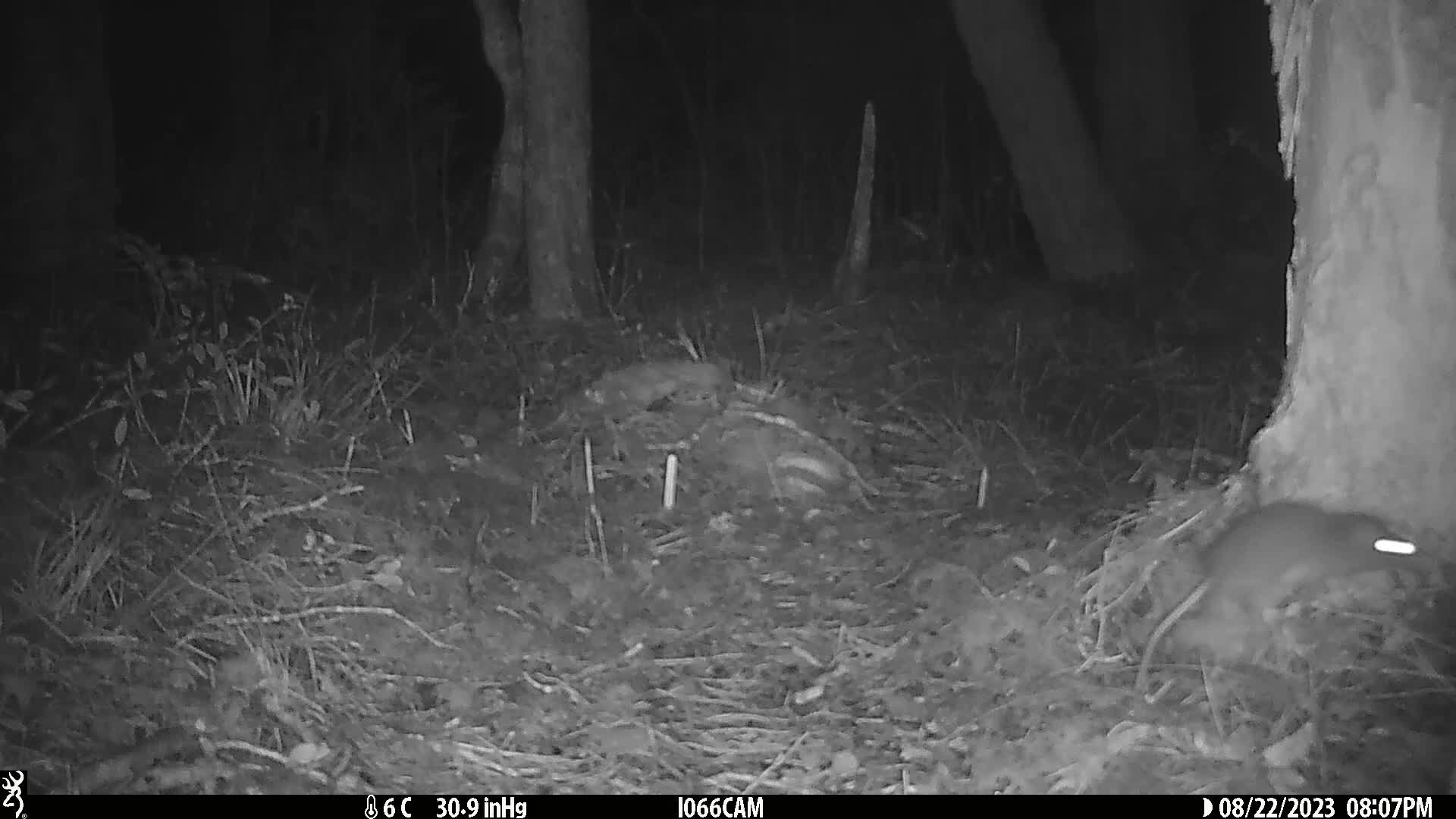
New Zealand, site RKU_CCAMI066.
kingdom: Animalia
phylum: Chordata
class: Mammalia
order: Rodentia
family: Muridae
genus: Rattus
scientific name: Rattus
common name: rat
Rat (Rattus).